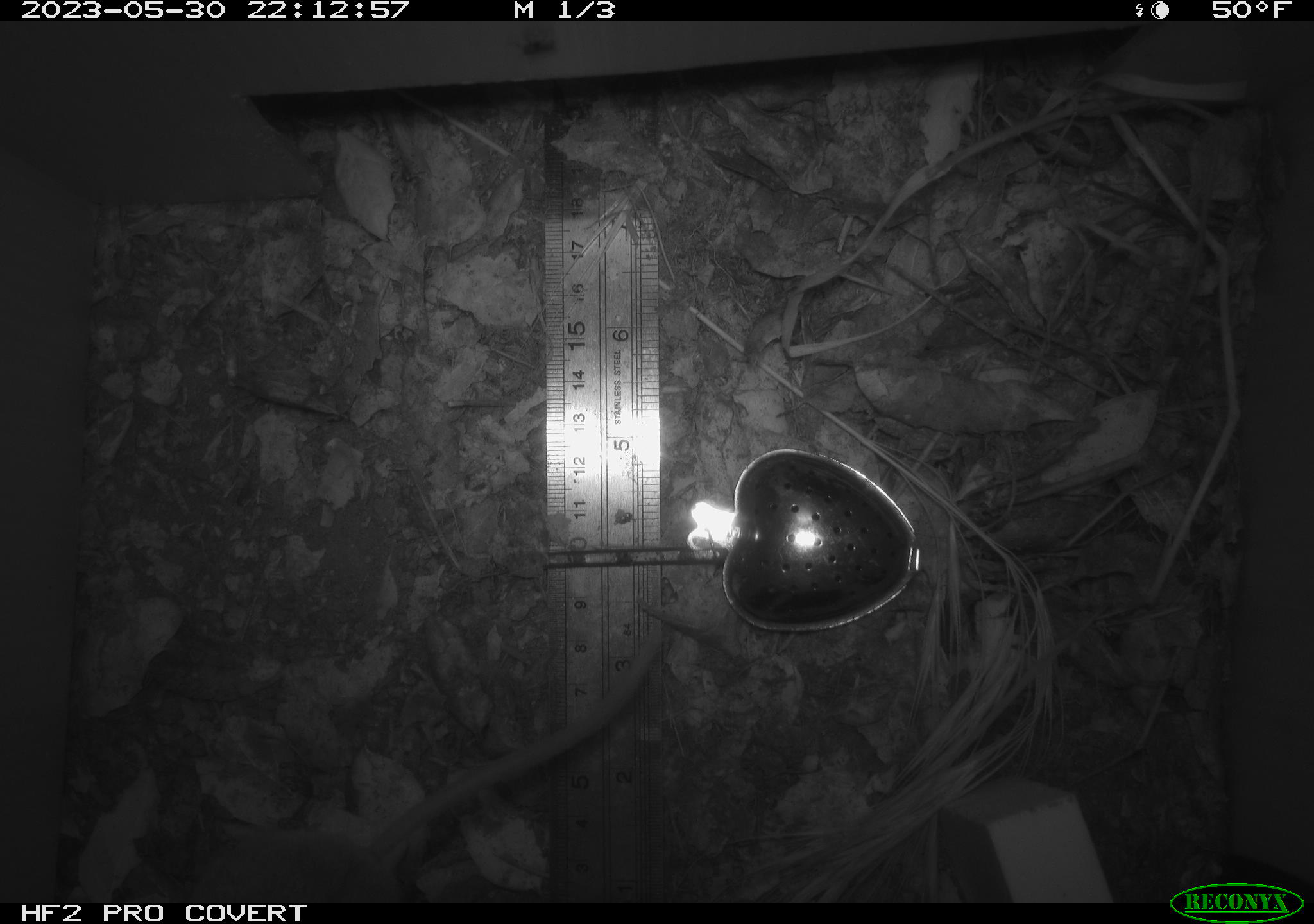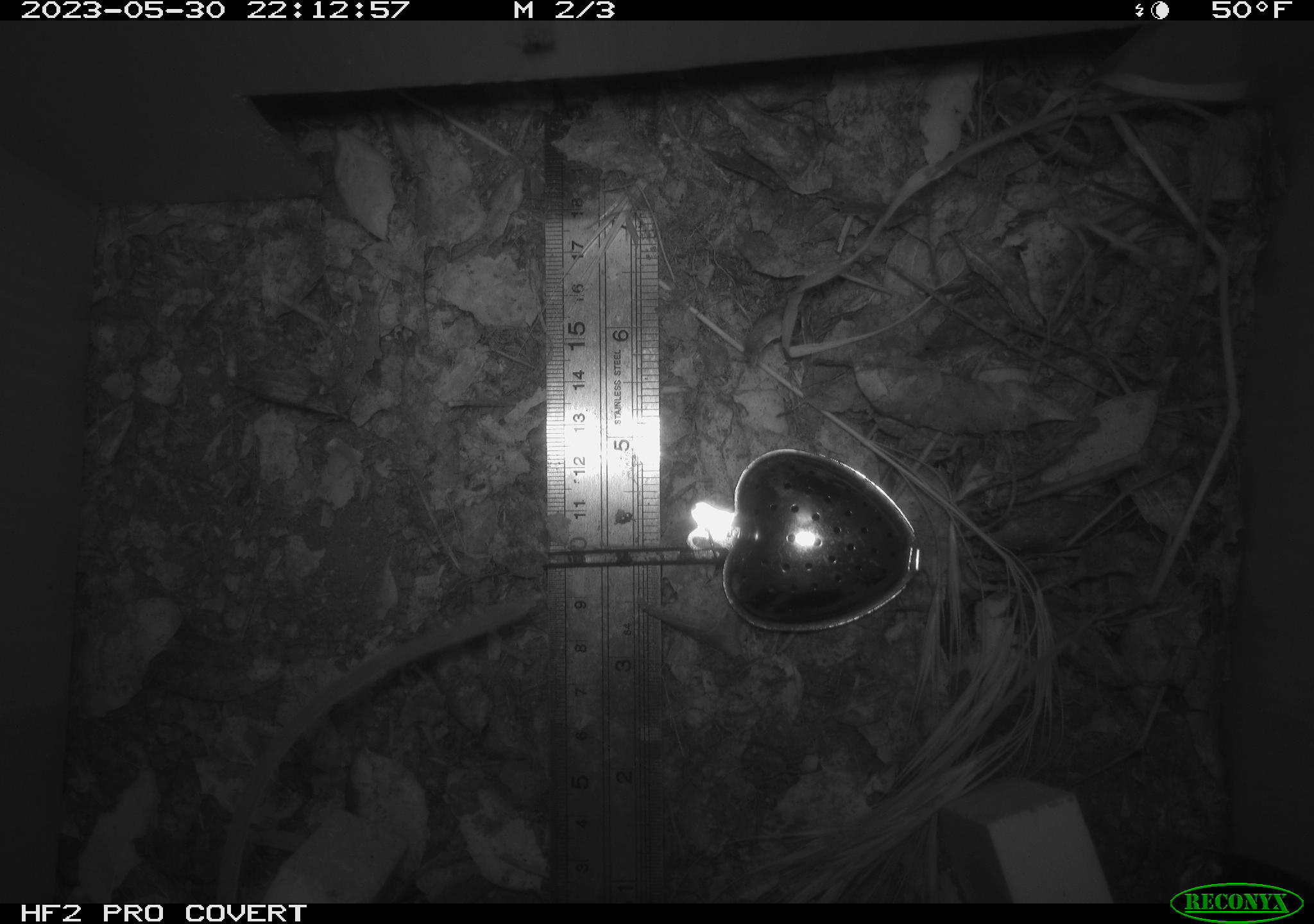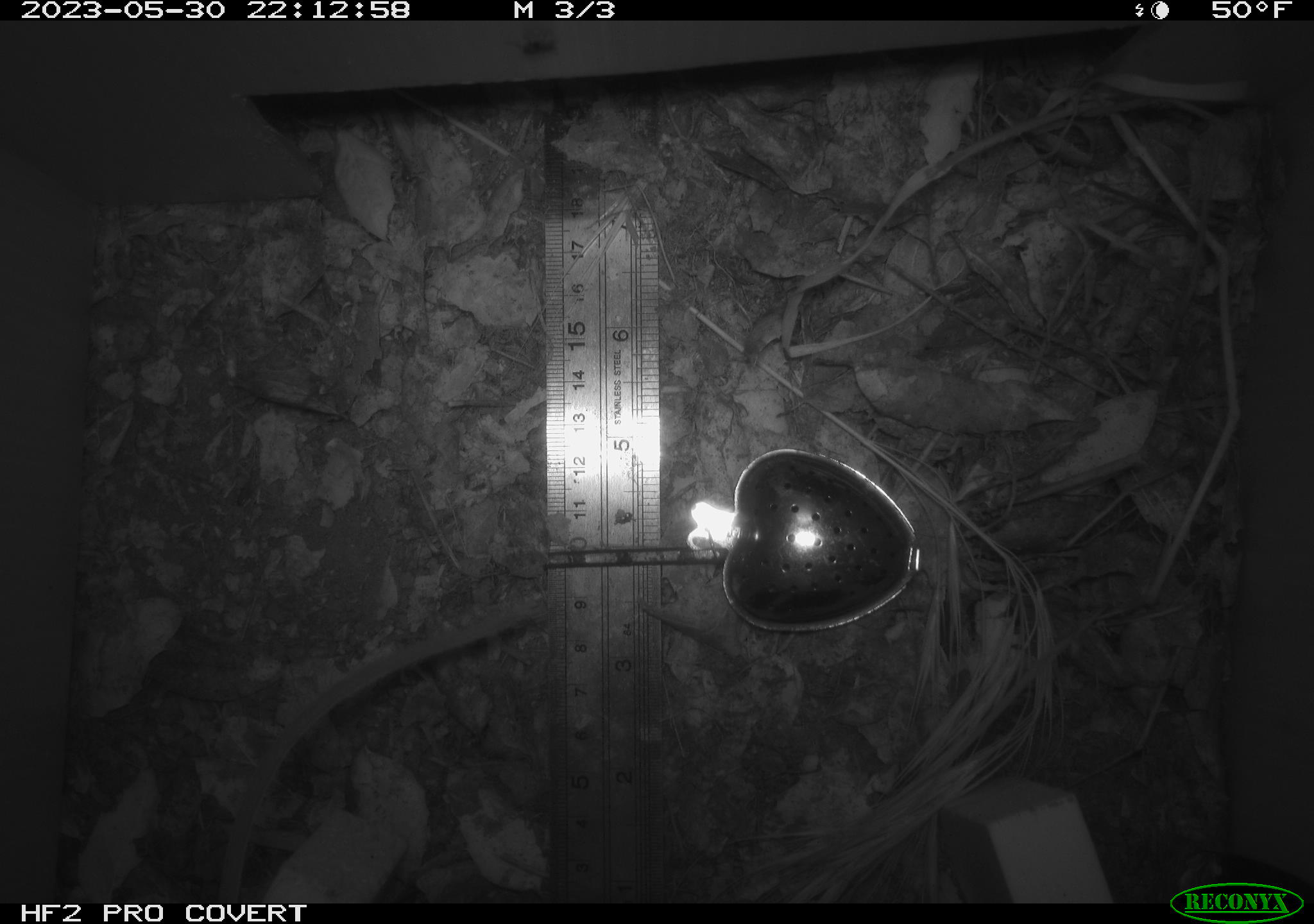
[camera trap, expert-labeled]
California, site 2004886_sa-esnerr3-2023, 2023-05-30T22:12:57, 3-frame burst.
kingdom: Animalia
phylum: Chordata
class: Mammalia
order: Rodentia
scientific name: Rodentia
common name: mouse species